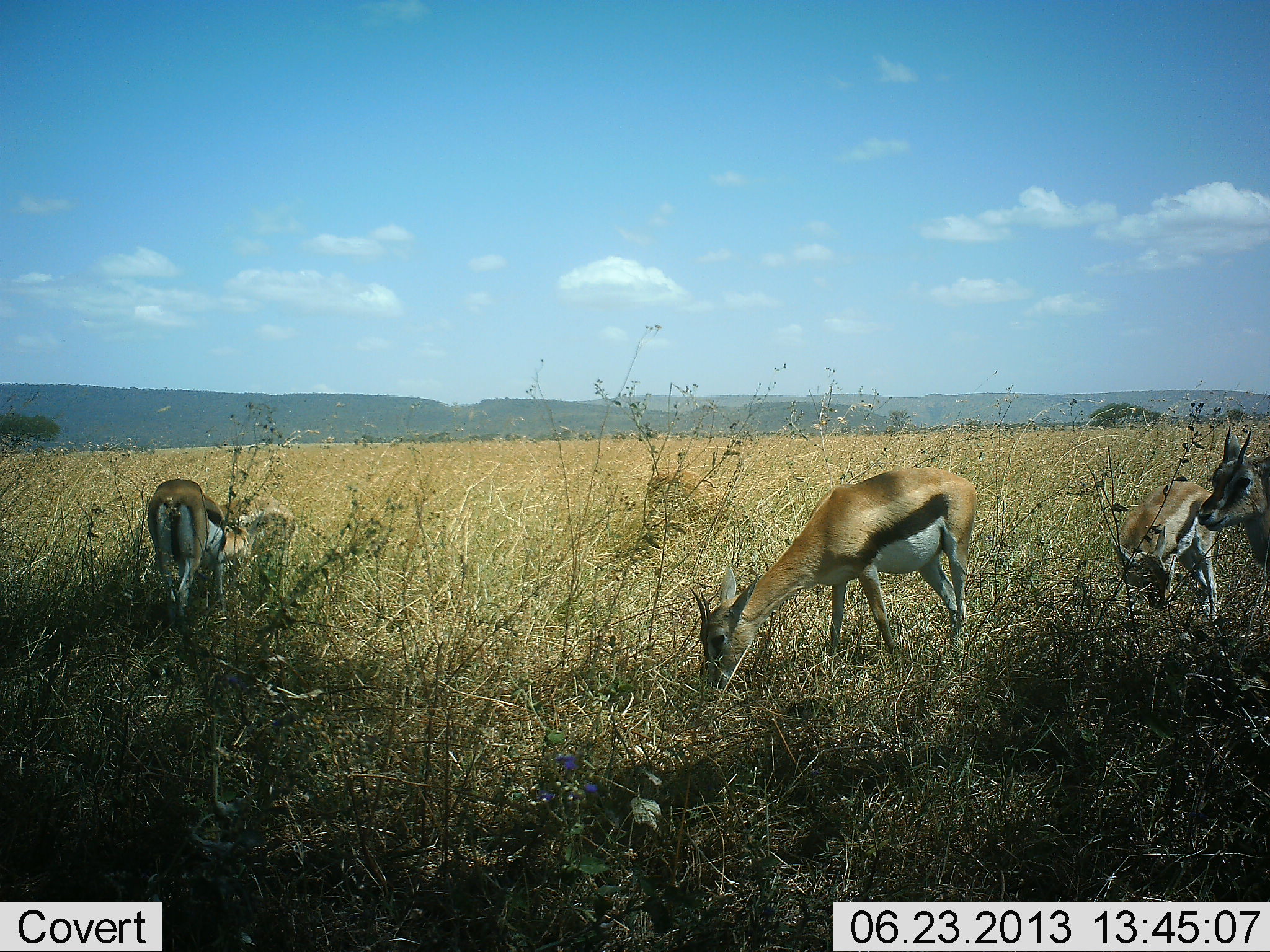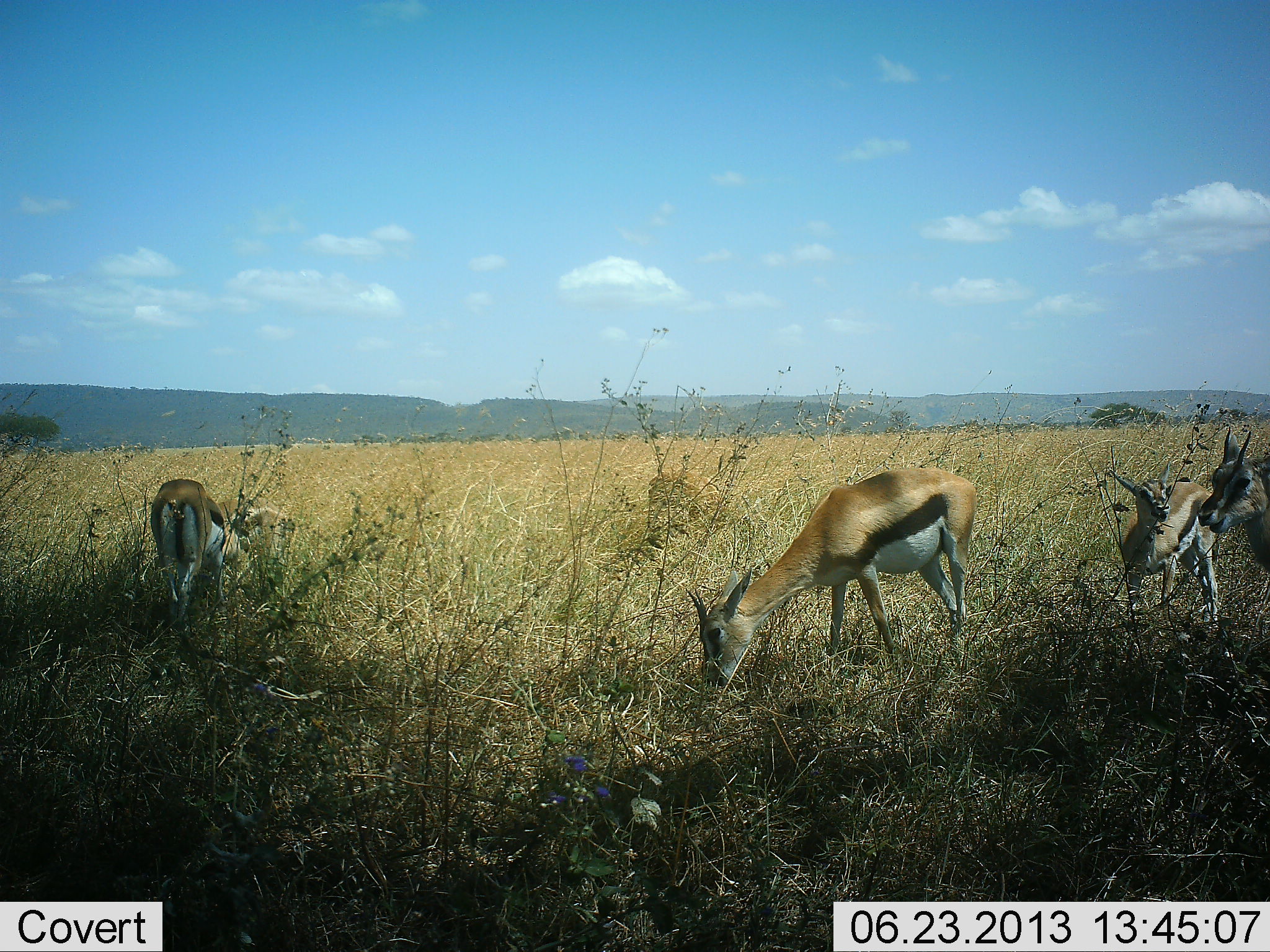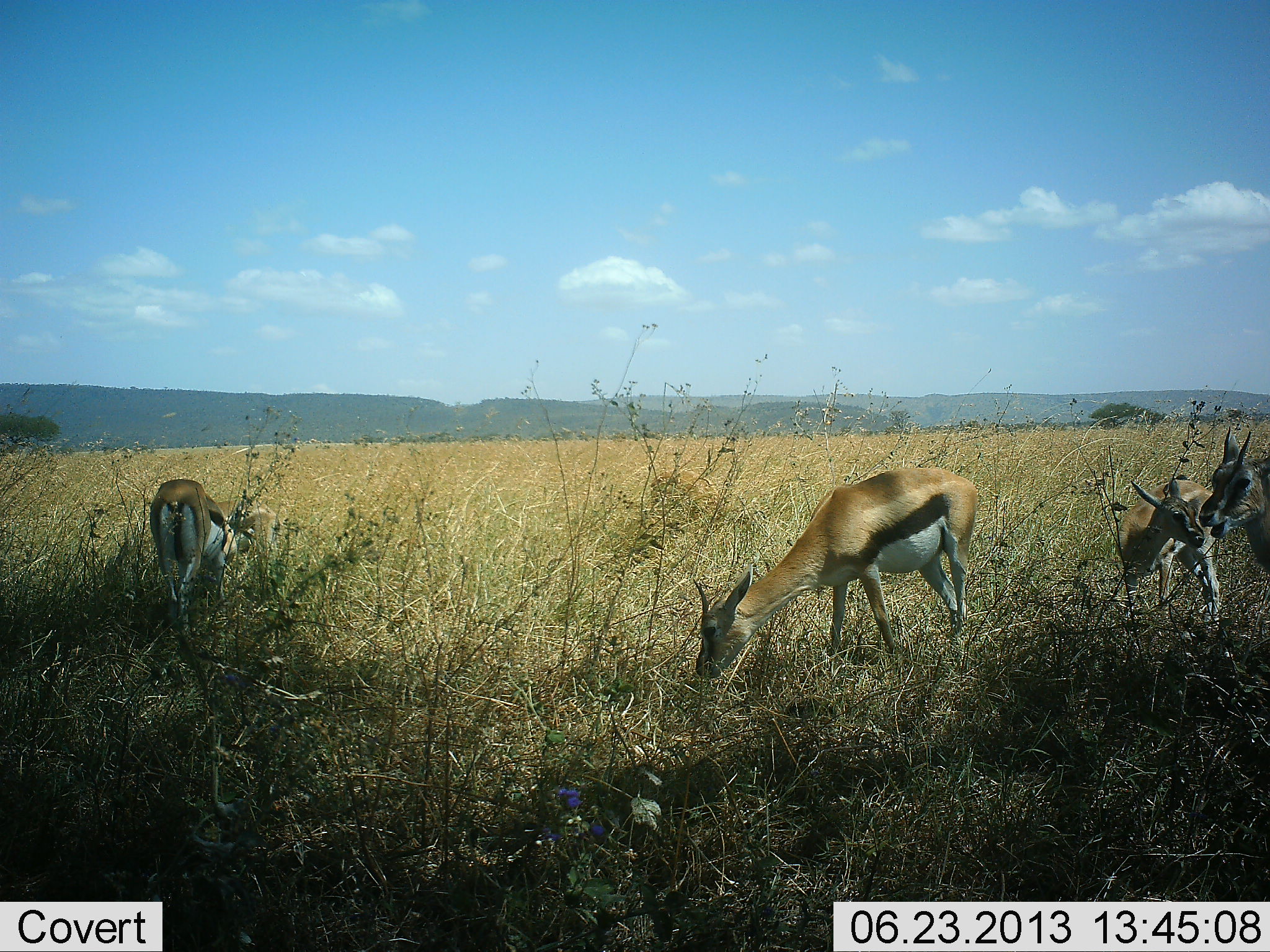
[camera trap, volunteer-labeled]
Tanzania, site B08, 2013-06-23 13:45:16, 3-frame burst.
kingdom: Animalia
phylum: Chordata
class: Mammalia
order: Artiodactyla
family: Bovidae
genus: Eudorcas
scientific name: Eudorcas thomsonii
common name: thomson's gazelle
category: gazellethomsons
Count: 5.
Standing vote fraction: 60%.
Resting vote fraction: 0%.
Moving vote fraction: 20%.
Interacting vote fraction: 0%.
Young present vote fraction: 10%.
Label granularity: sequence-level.